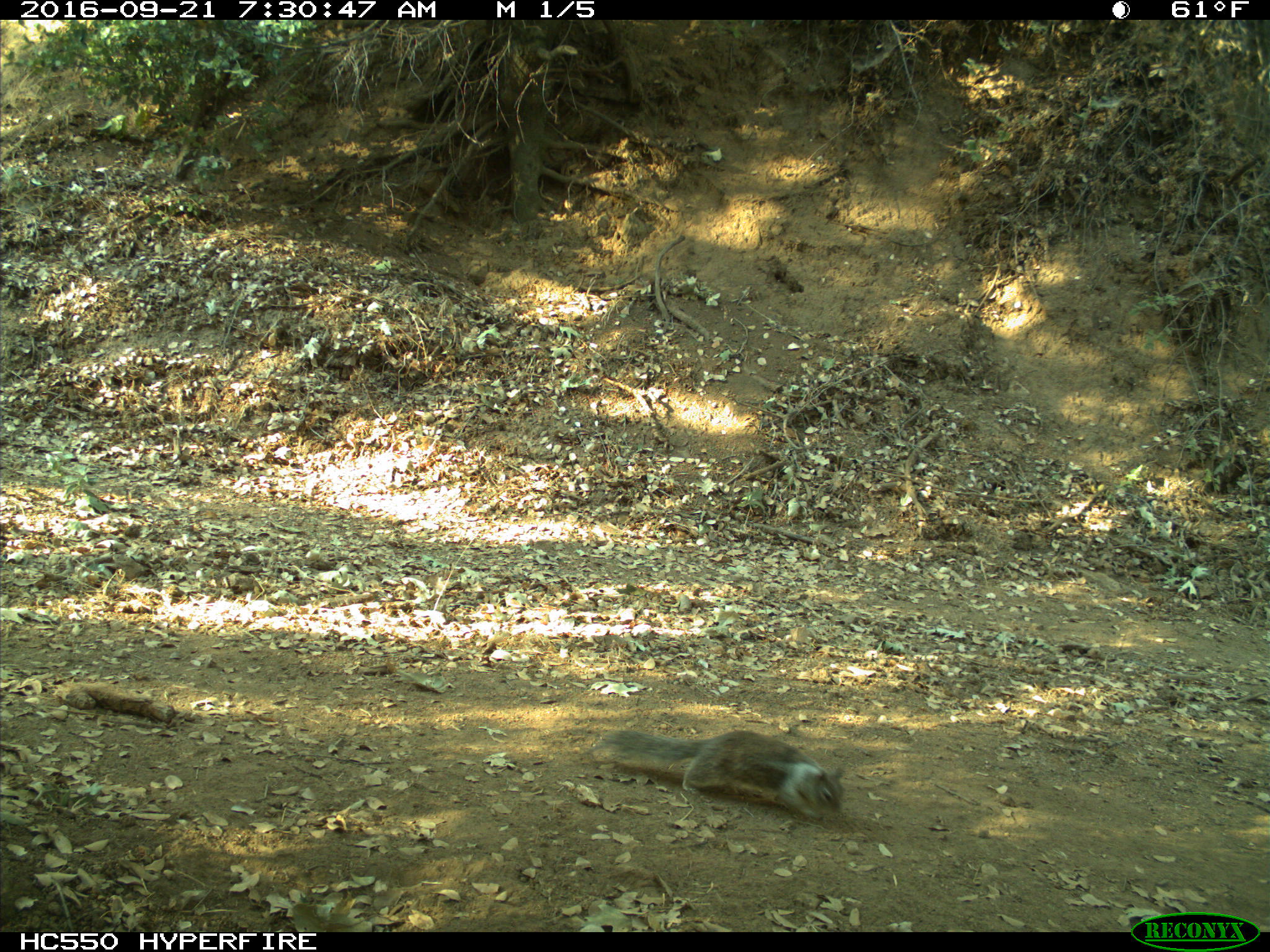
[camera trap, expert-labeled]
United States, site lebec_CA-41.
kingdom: Animalia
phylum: Chordata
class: Mammalia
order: Rodentia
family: Sciuridae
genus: Otospermophilus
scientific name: Otospermophilus beecheyi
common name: california ground squirrel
Otospermophilus beecheyi (california ground squirrel).